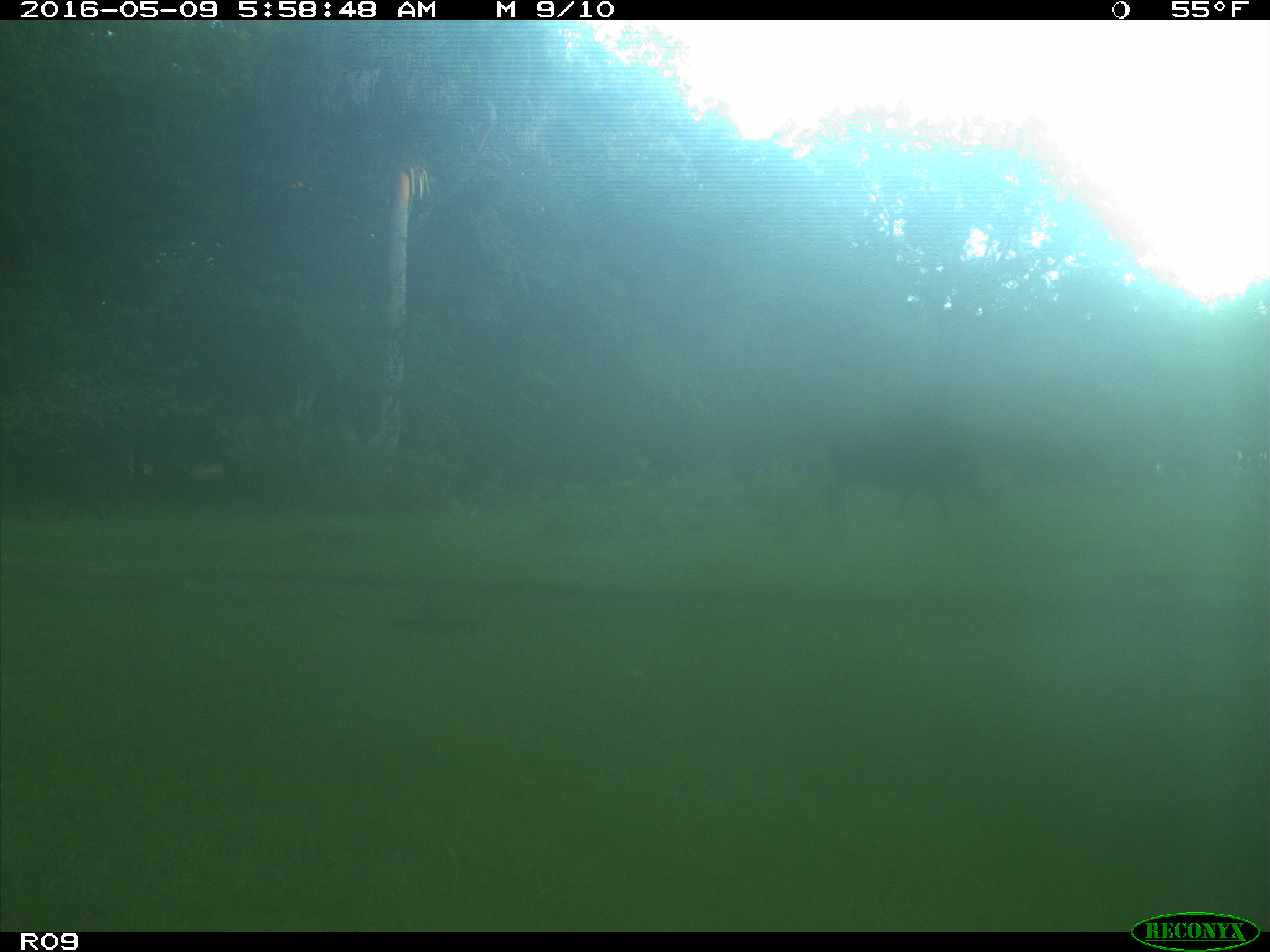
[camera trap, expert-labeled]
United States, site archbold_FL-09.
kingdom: Animalia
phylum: Chordata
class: Mammalia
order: Artiodactyla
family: Bovidae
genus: Bos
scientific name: Bos taurus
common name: domestic cow